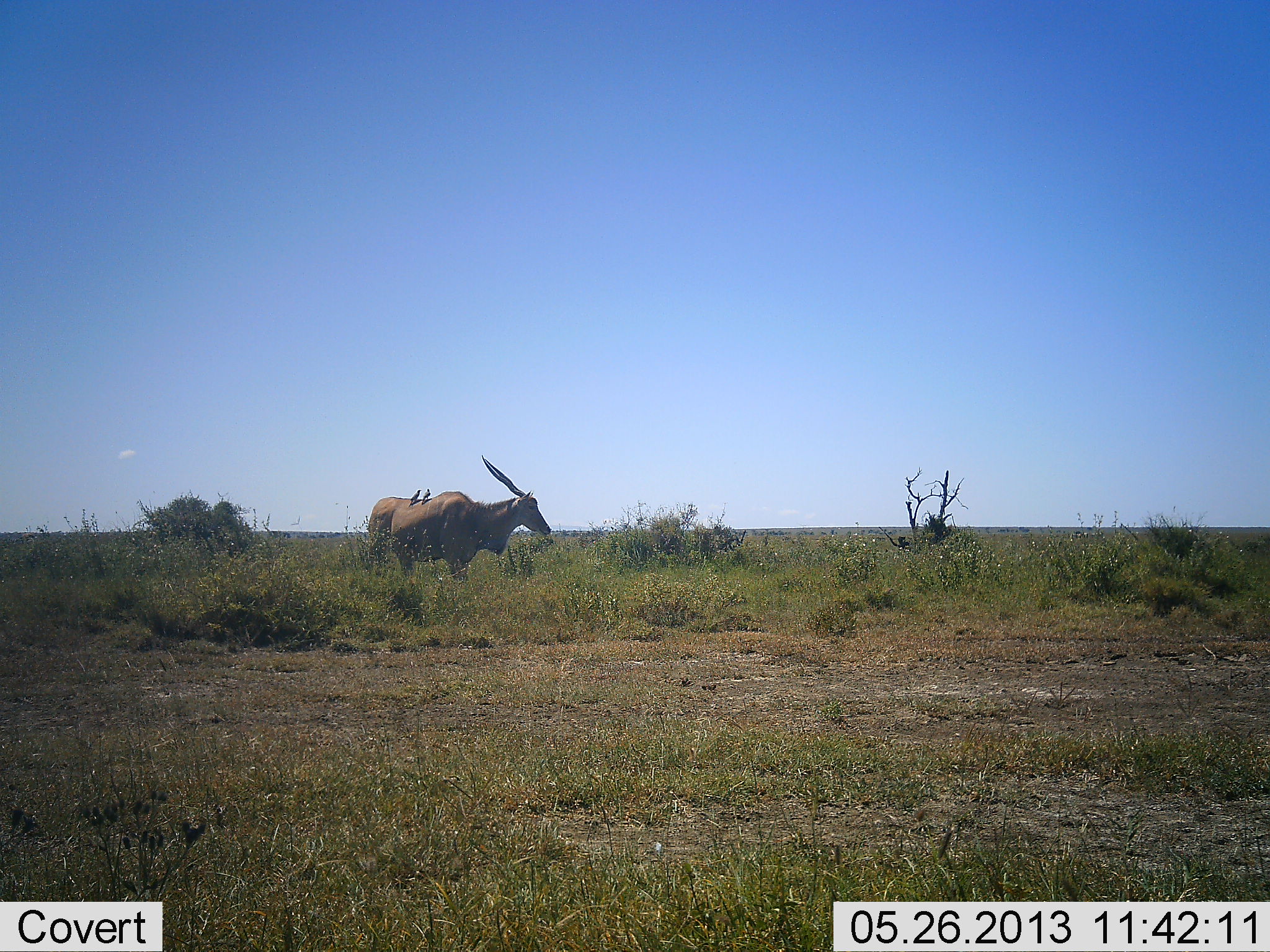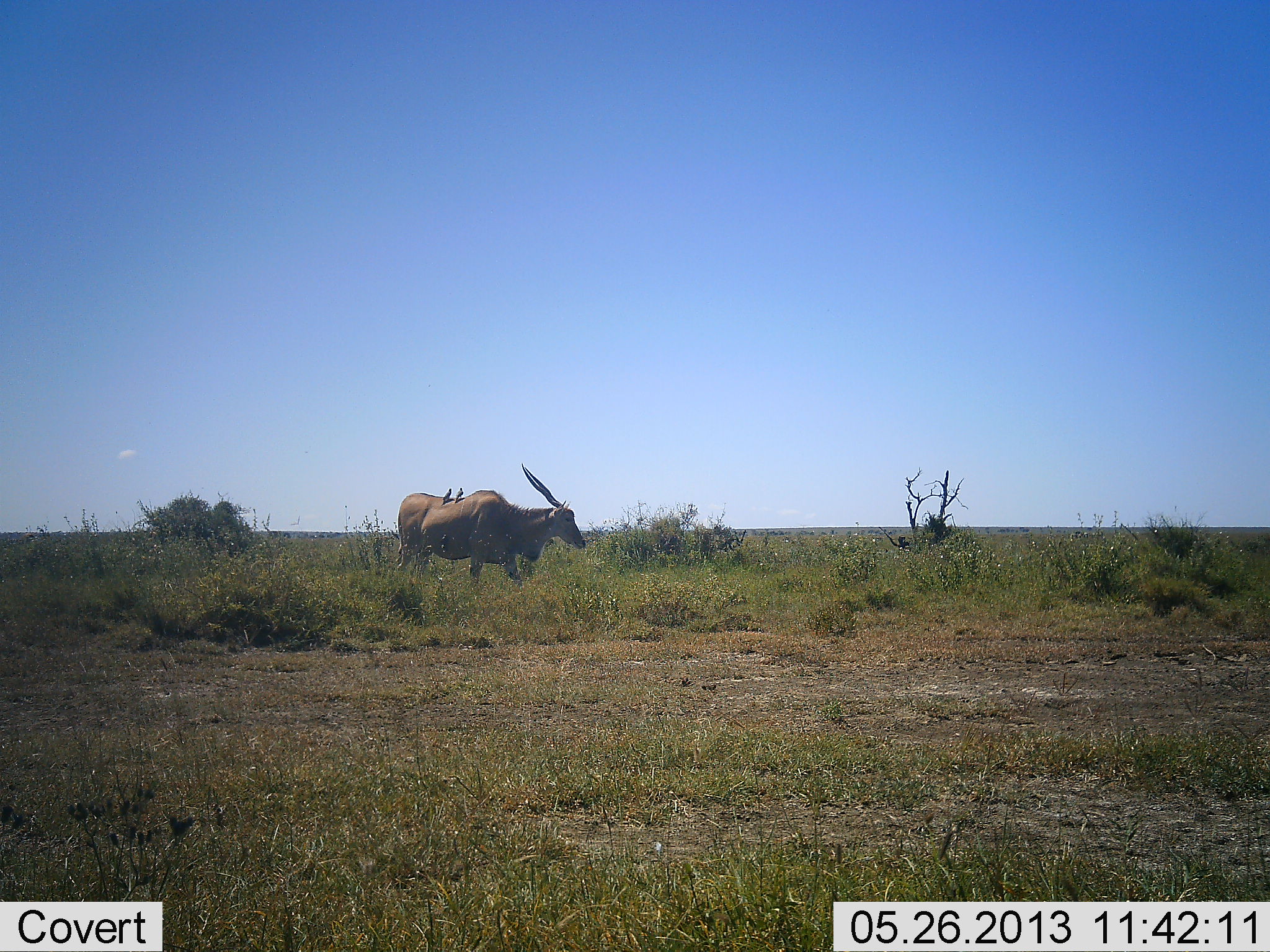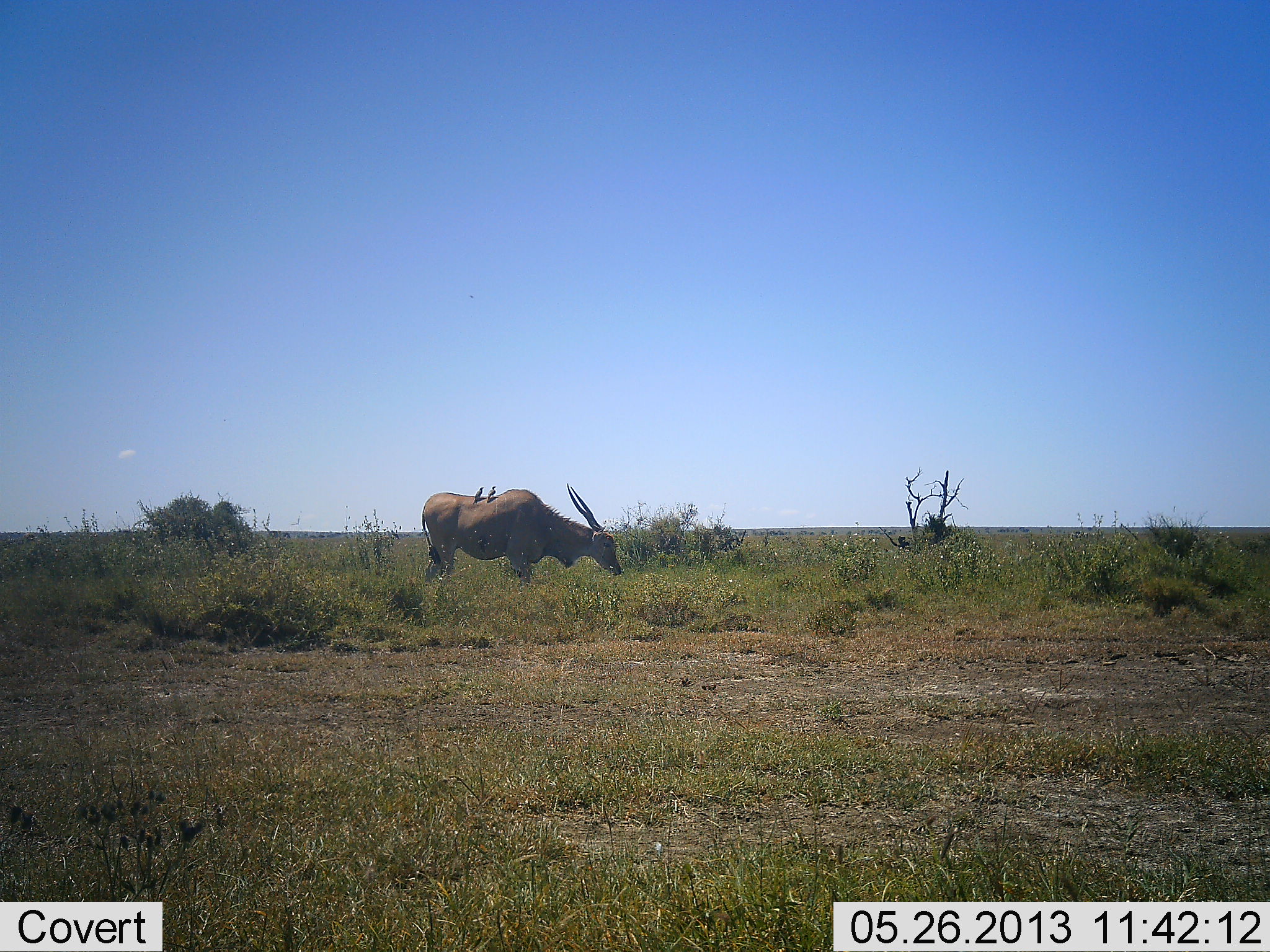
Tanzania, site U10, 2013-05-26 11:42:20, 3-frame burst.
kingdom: Animalia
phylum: Chordata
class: Mammalia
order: Artiodactyla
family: Bovidae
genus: Tragelaphus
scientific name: Tragelaphus oryx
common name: eland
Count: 1.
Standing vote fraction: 22%.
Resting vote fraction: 0%.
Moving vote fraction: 67%.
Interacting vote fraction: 0%.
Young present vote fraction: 0%.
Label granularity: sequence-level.